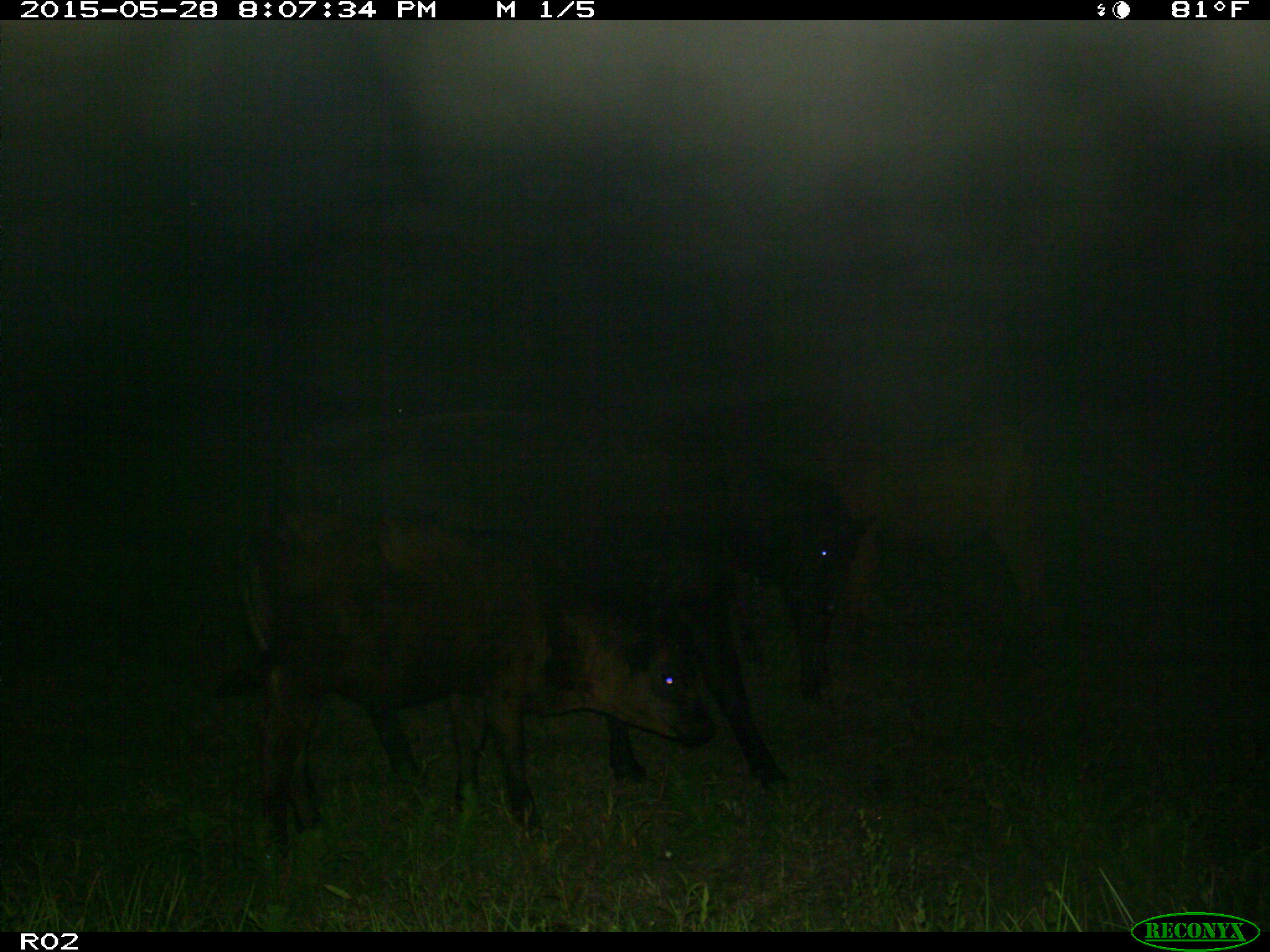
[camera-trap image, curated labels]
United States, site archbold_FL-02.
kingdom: Animalia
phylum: Chordata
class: Mammalia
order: Artiodactyla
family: Bovidae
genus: Bos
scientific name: Bos taurus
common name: domestic cow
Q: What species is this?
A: Bos taurus (domestic cow).